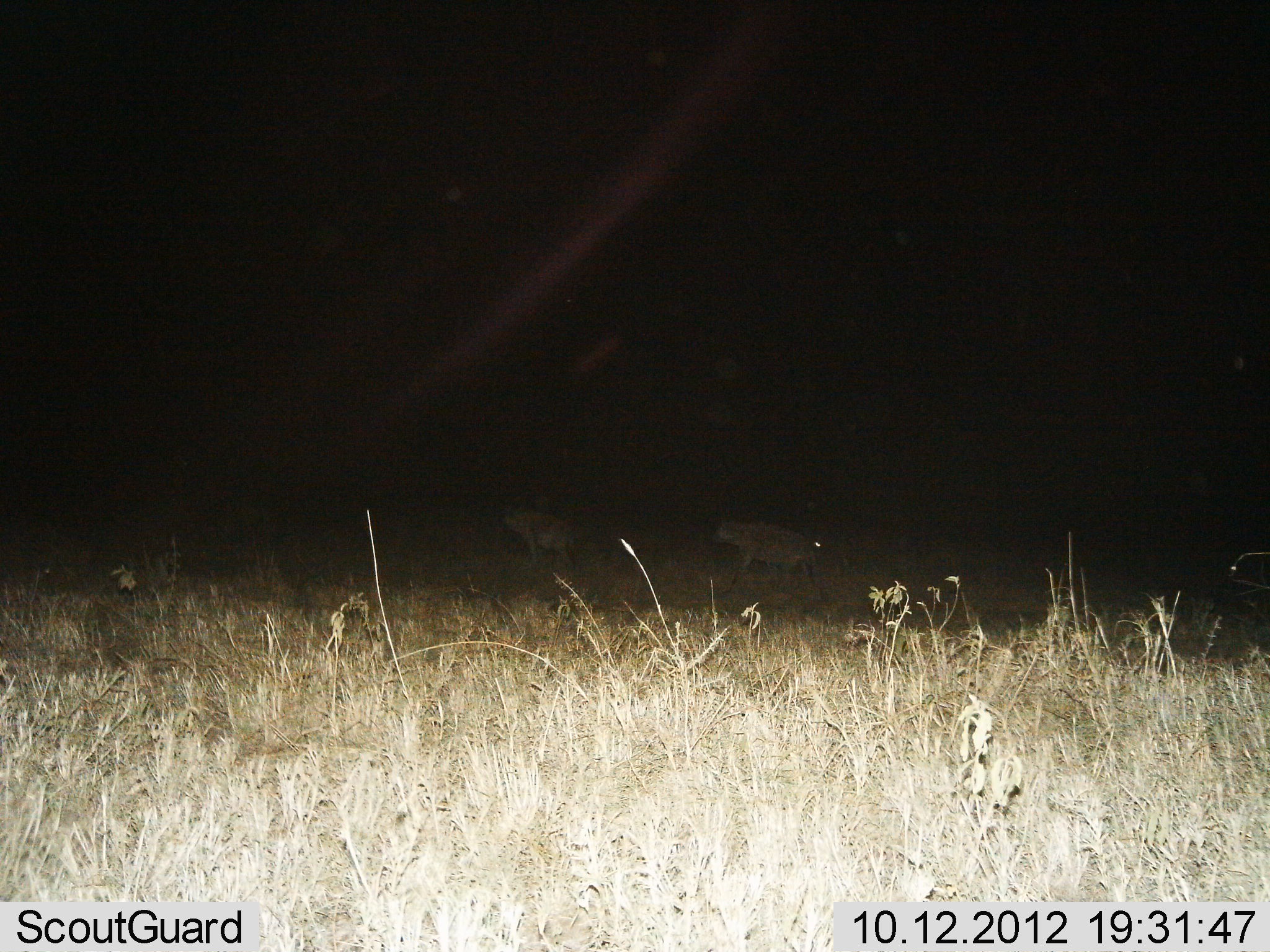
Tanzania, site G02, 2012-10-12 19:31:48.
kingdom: Animalia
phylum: Chordata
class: Mammalia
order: Carnivora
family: Hyaenidae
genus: Crocuta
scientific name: Crocuta crocuta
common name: spotted hyena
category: hyenaspotted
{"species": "hyenaspotted (spotted hyena) (Crocuta crocuta)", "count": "2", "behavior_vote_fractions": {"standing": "20%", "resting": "0%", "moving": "80%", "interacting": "0%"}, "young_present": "0%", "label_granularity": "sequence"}